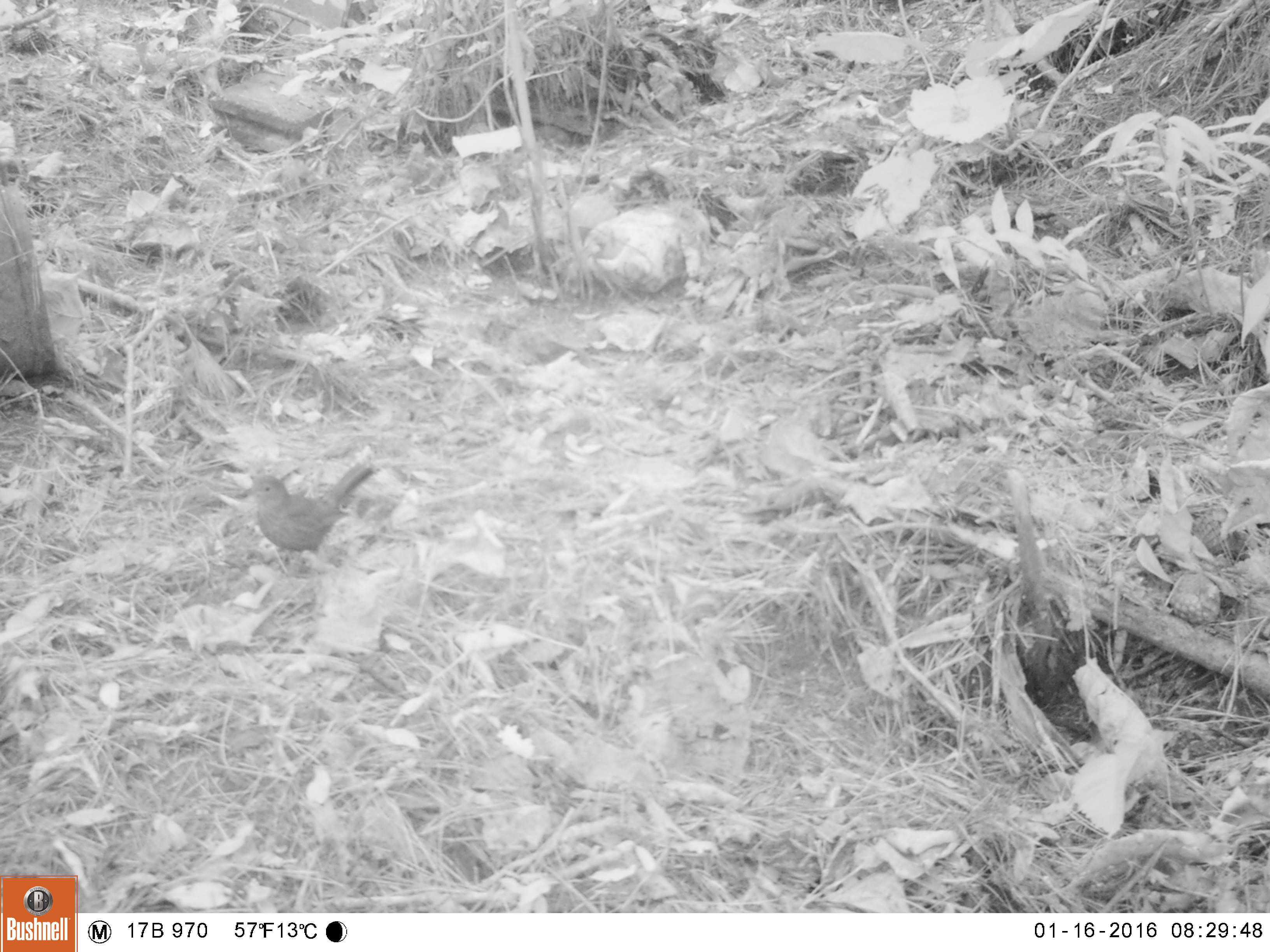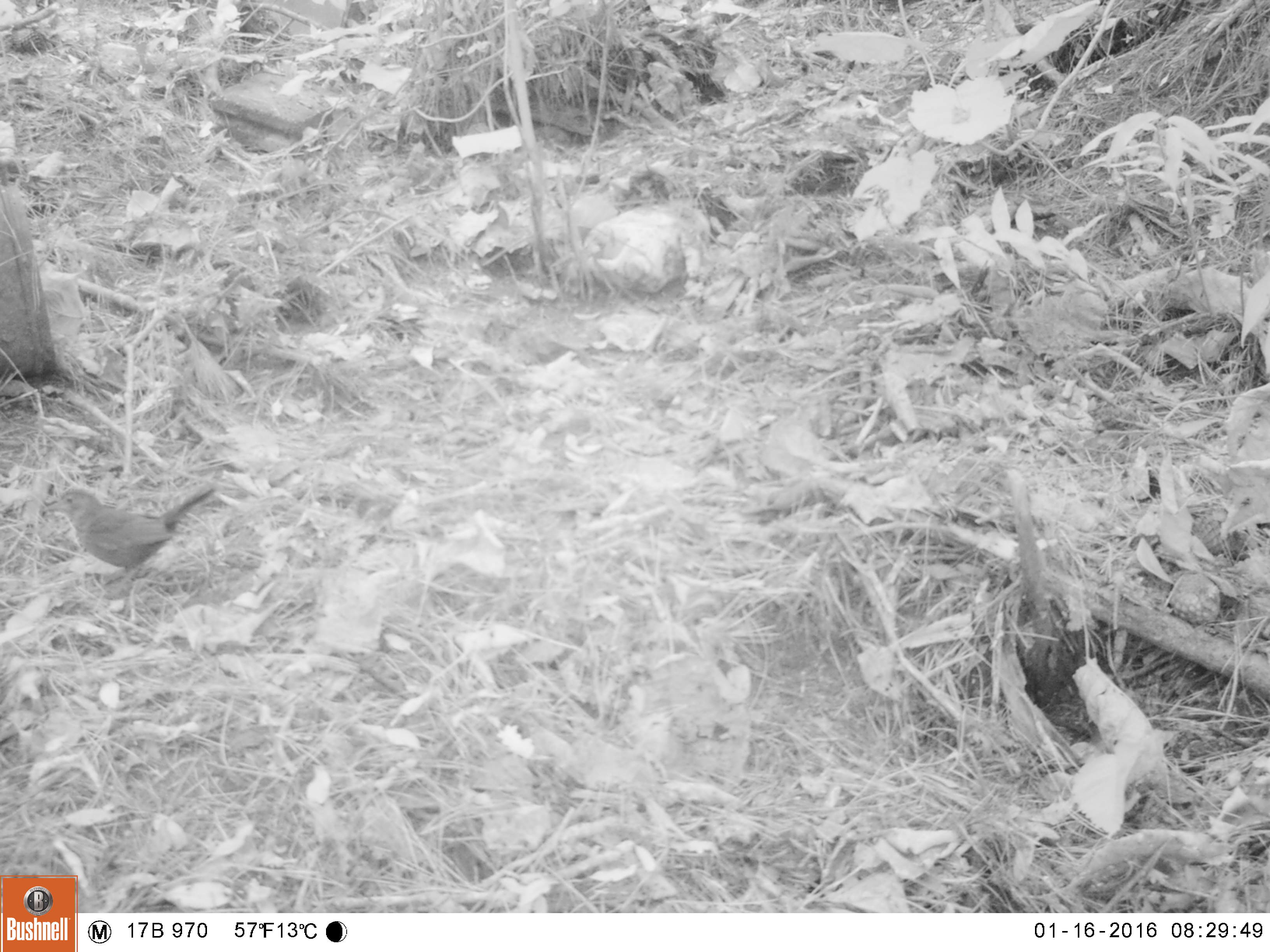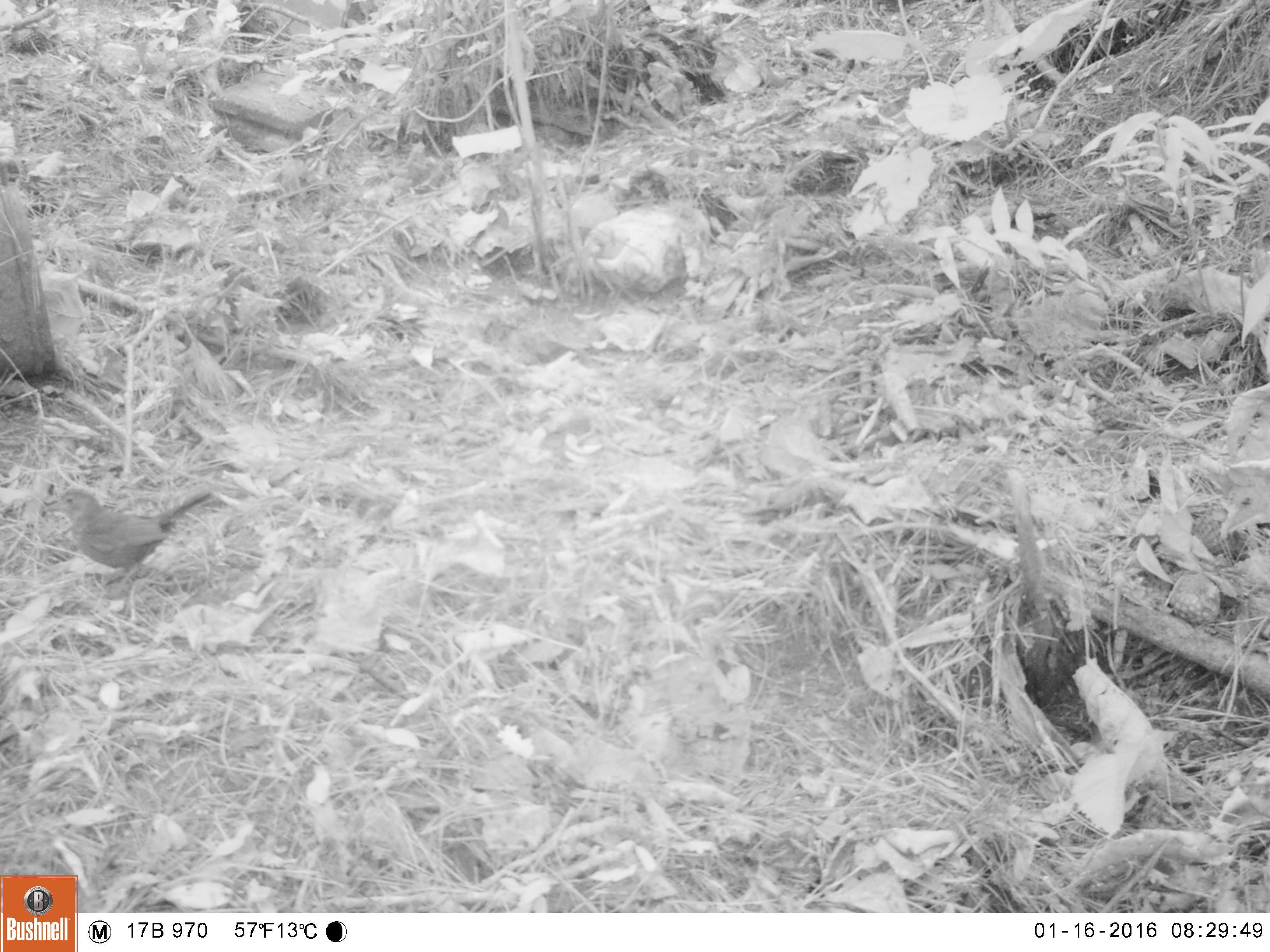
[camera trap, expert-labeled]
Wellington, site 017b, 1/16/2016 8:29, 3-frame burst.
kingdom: Animalia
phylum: Chordata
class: Aves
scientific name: Aves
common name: bird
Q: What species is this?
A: Bird (Aves).